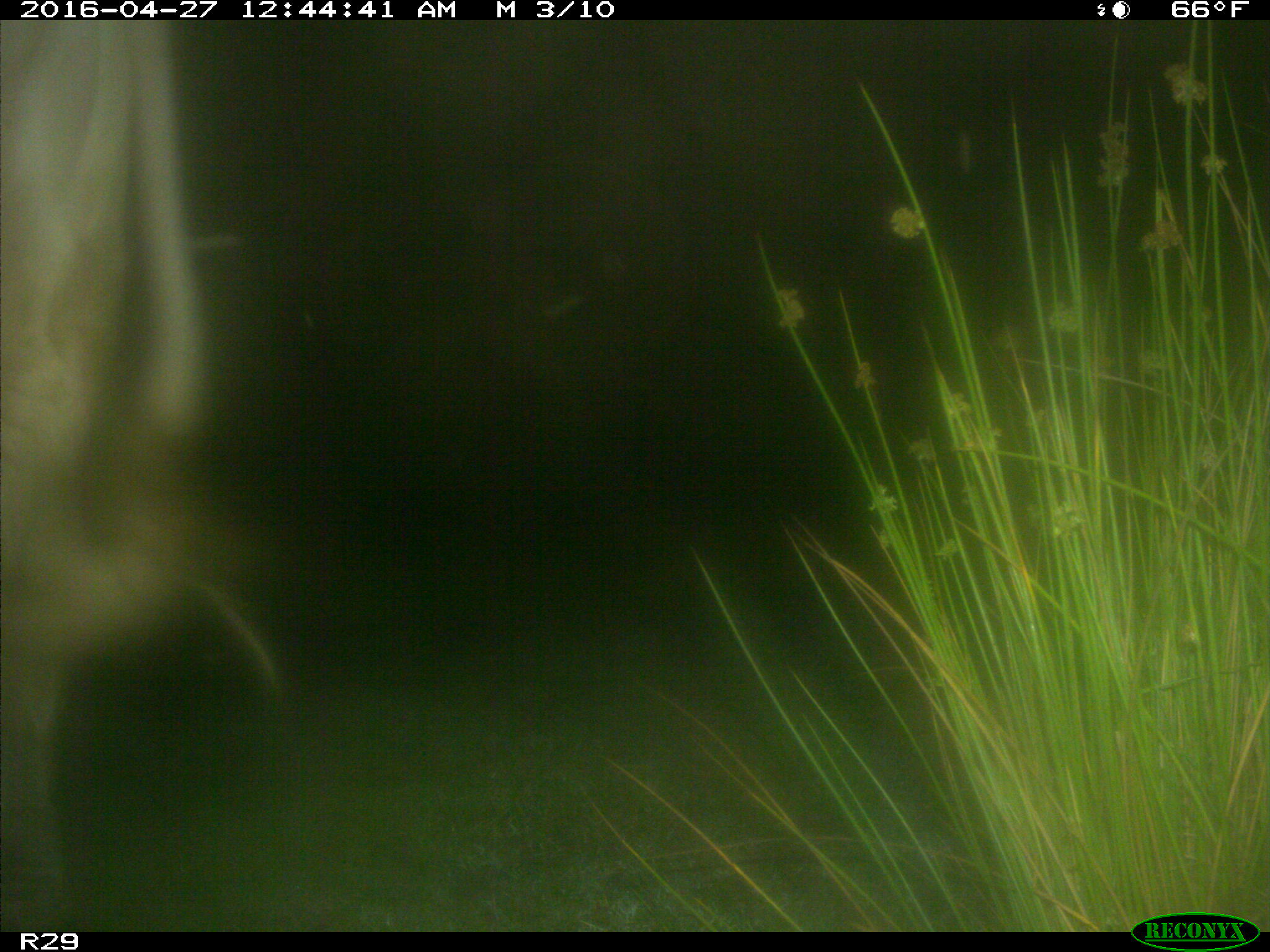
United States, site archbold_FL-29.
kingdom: Animalia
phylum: Chordata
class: Mammalia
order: Artiodactyla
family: Bovidae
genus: Bos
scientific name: Bos taurus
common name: domestic cow